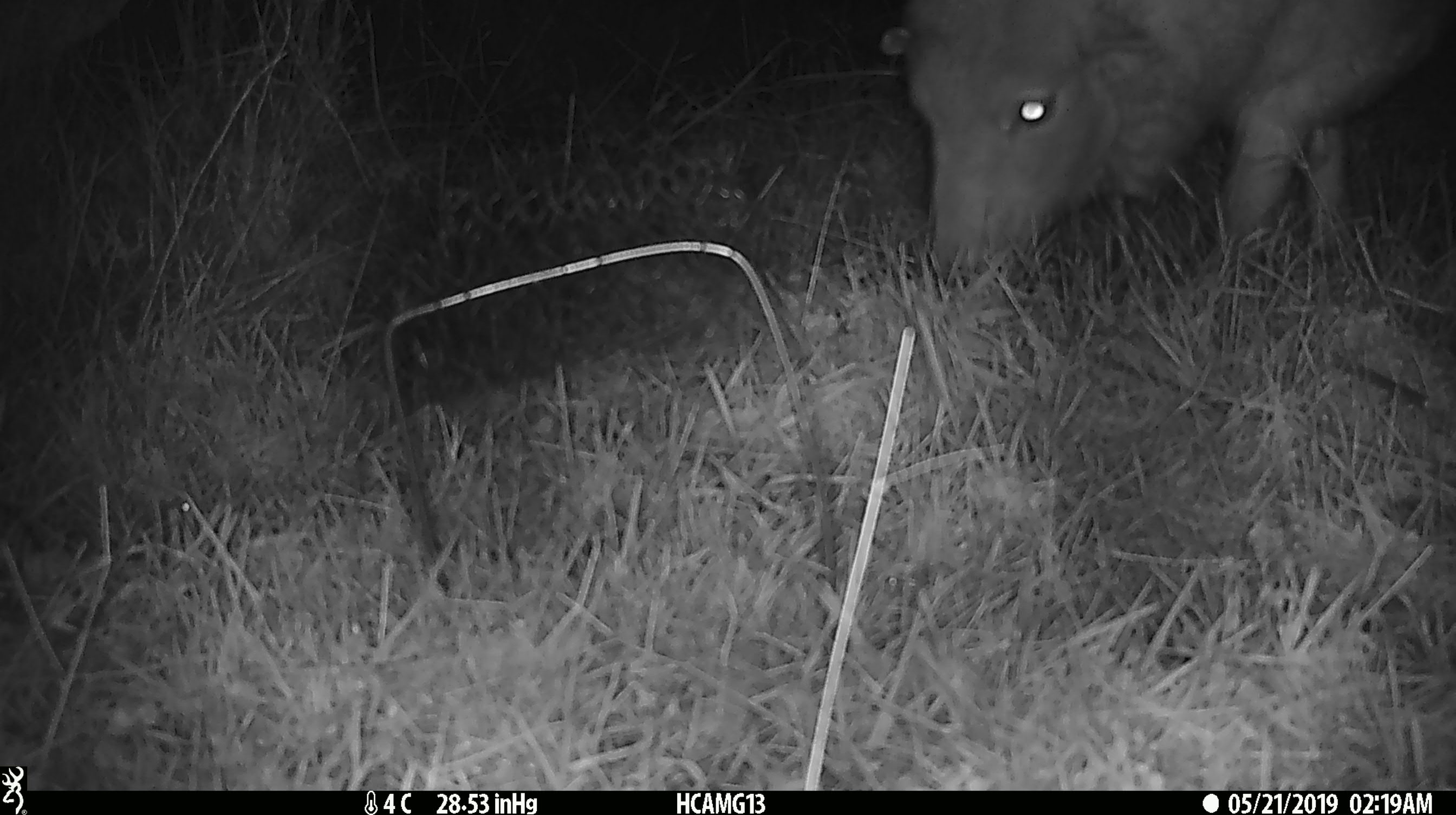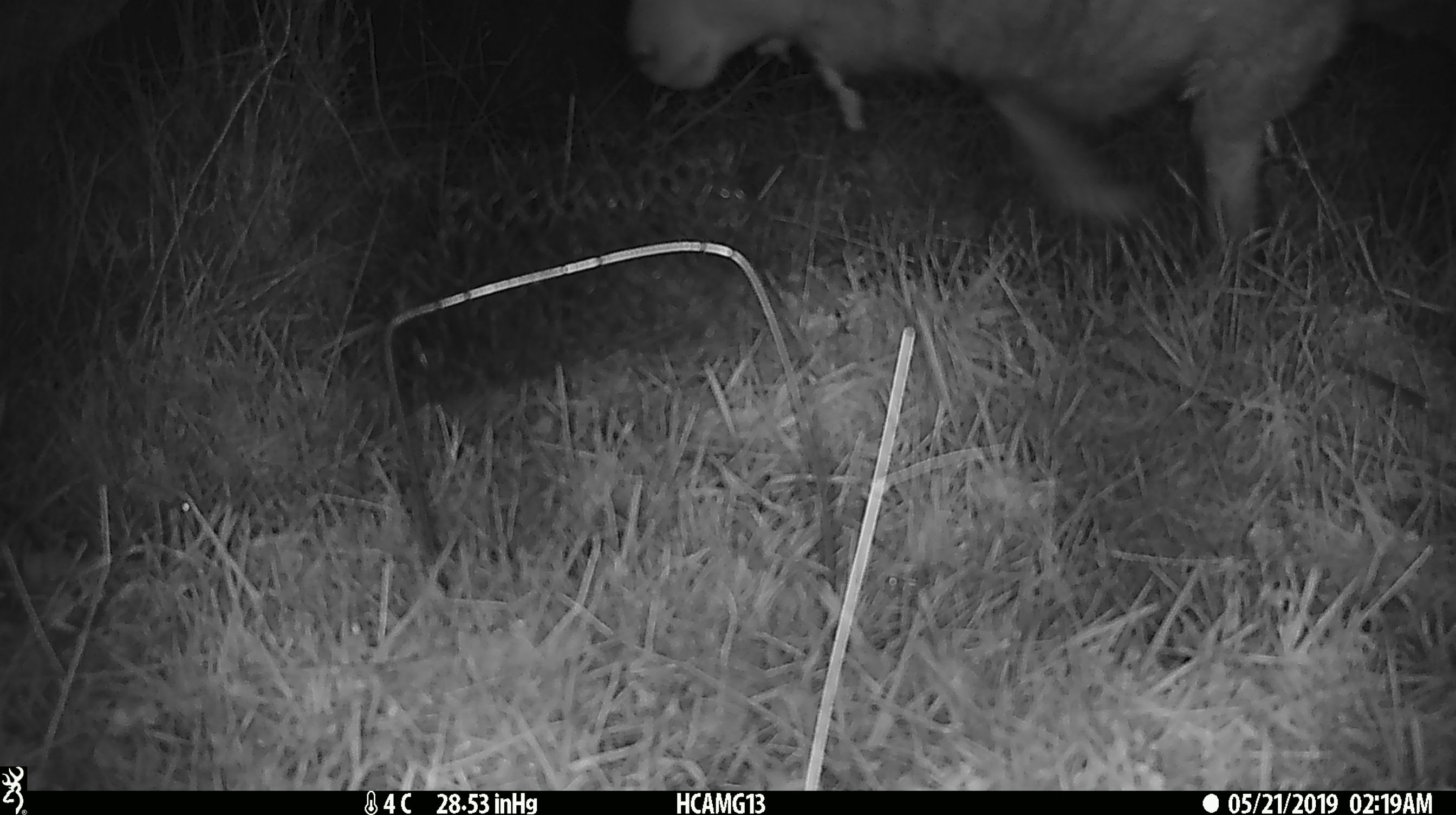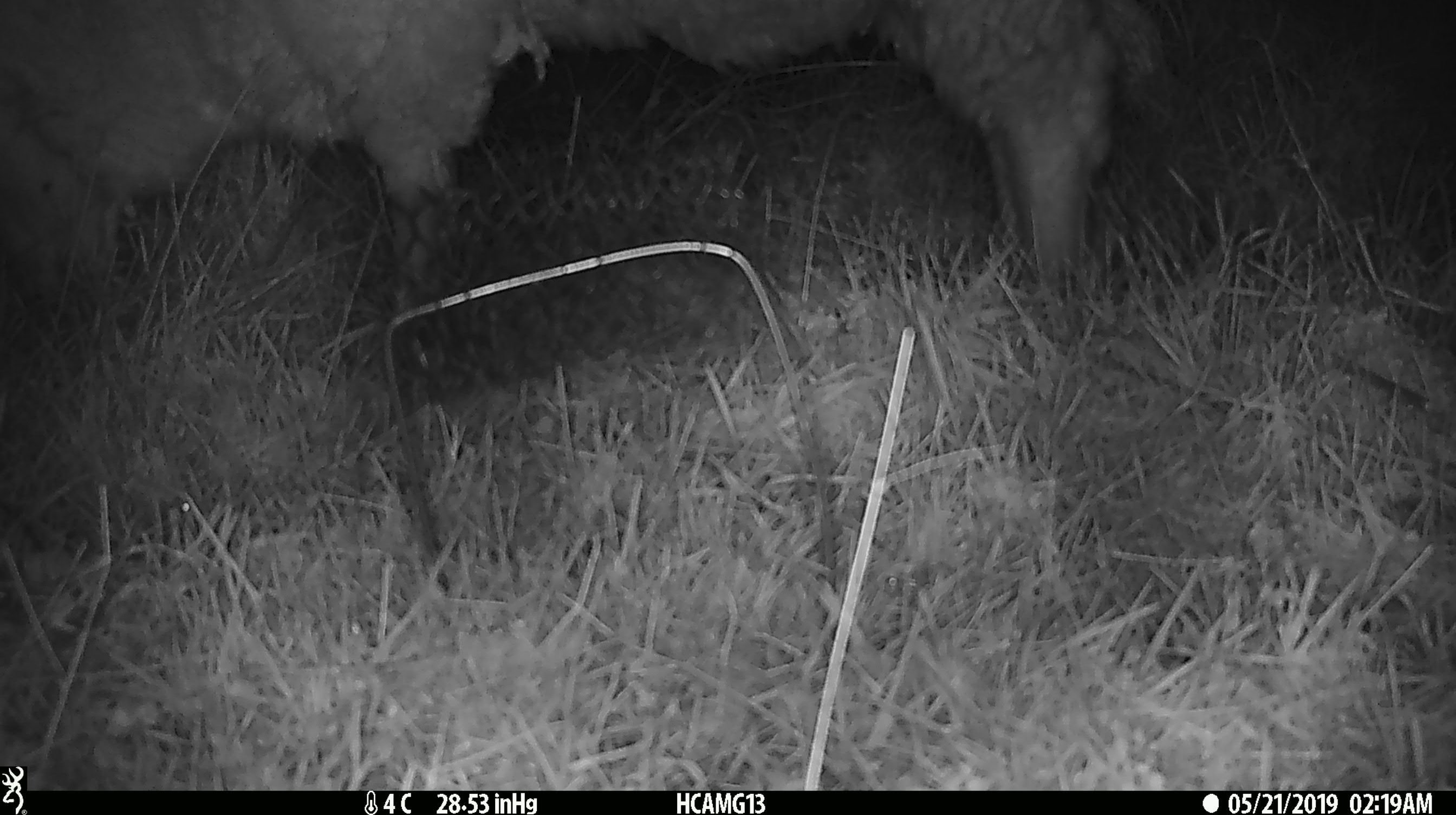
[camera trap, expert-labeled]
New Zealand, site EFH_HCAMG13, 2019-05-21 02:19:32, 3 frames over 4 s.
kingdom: Animalia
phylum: Chordata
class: Mammalia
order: Artiodactyla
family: Bovidae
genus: Ovis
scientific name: Ovis aries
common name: domestic sheep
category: sheep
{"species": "sheep (domestic sheep) (Ovis aries)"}